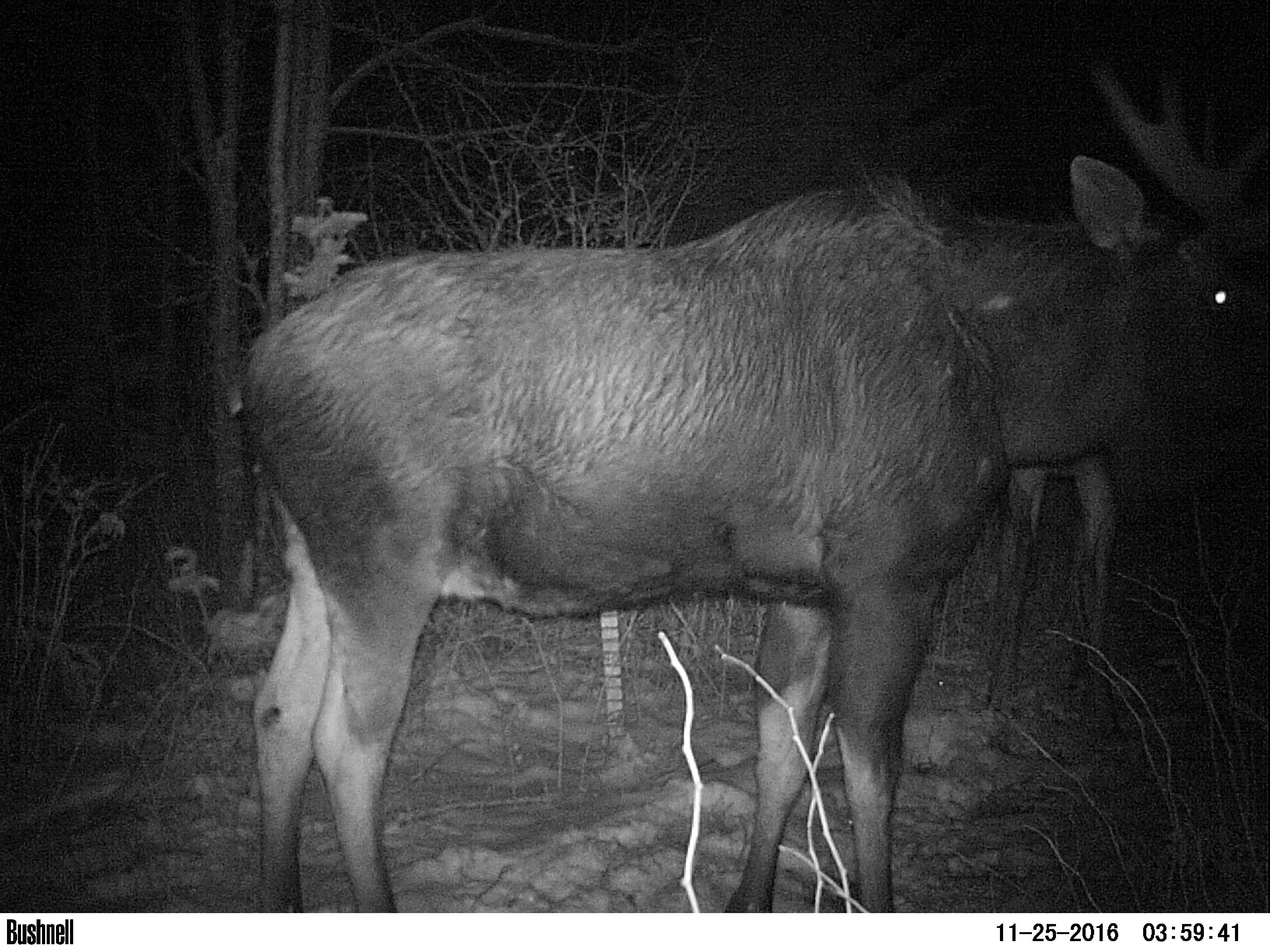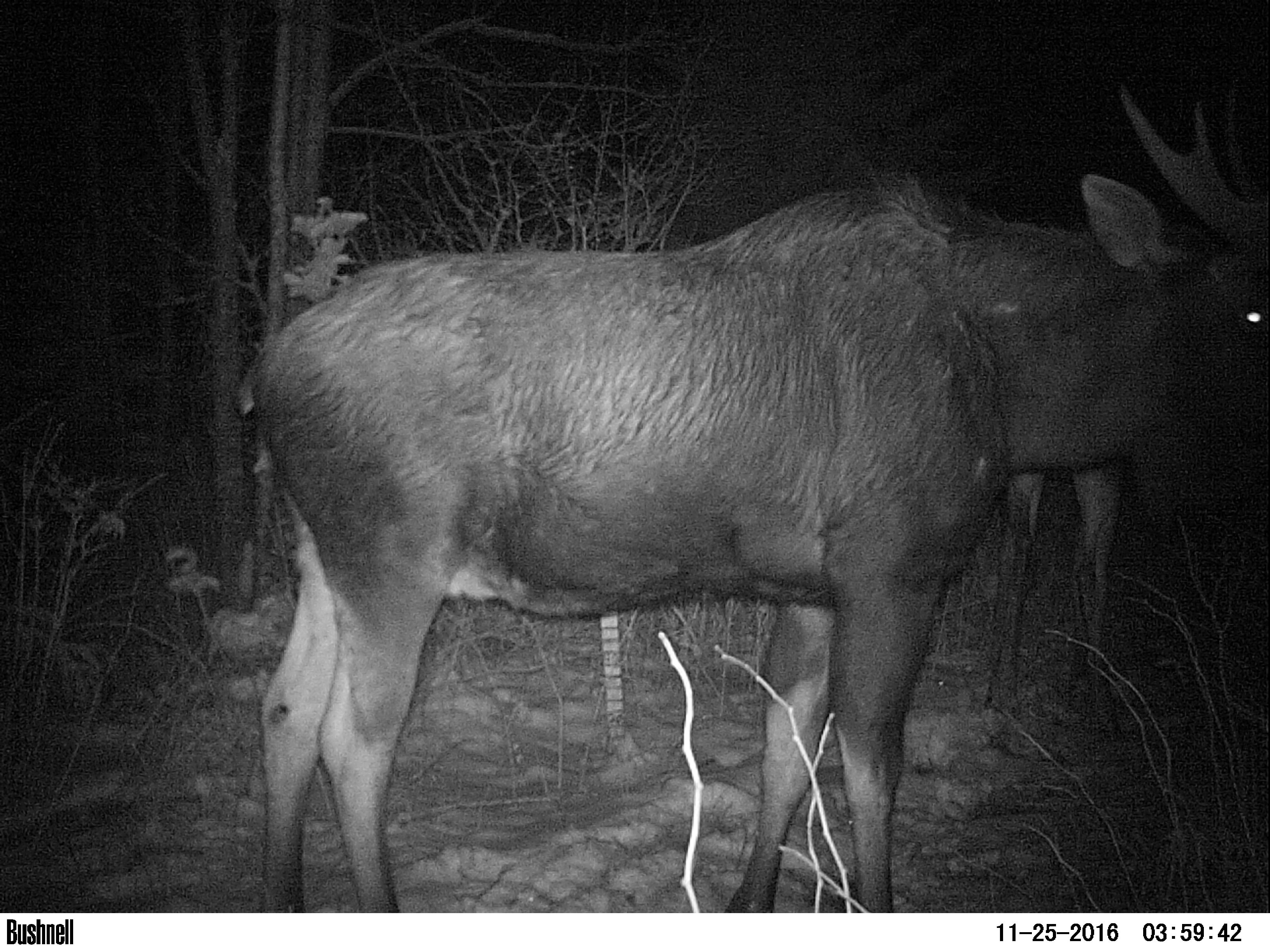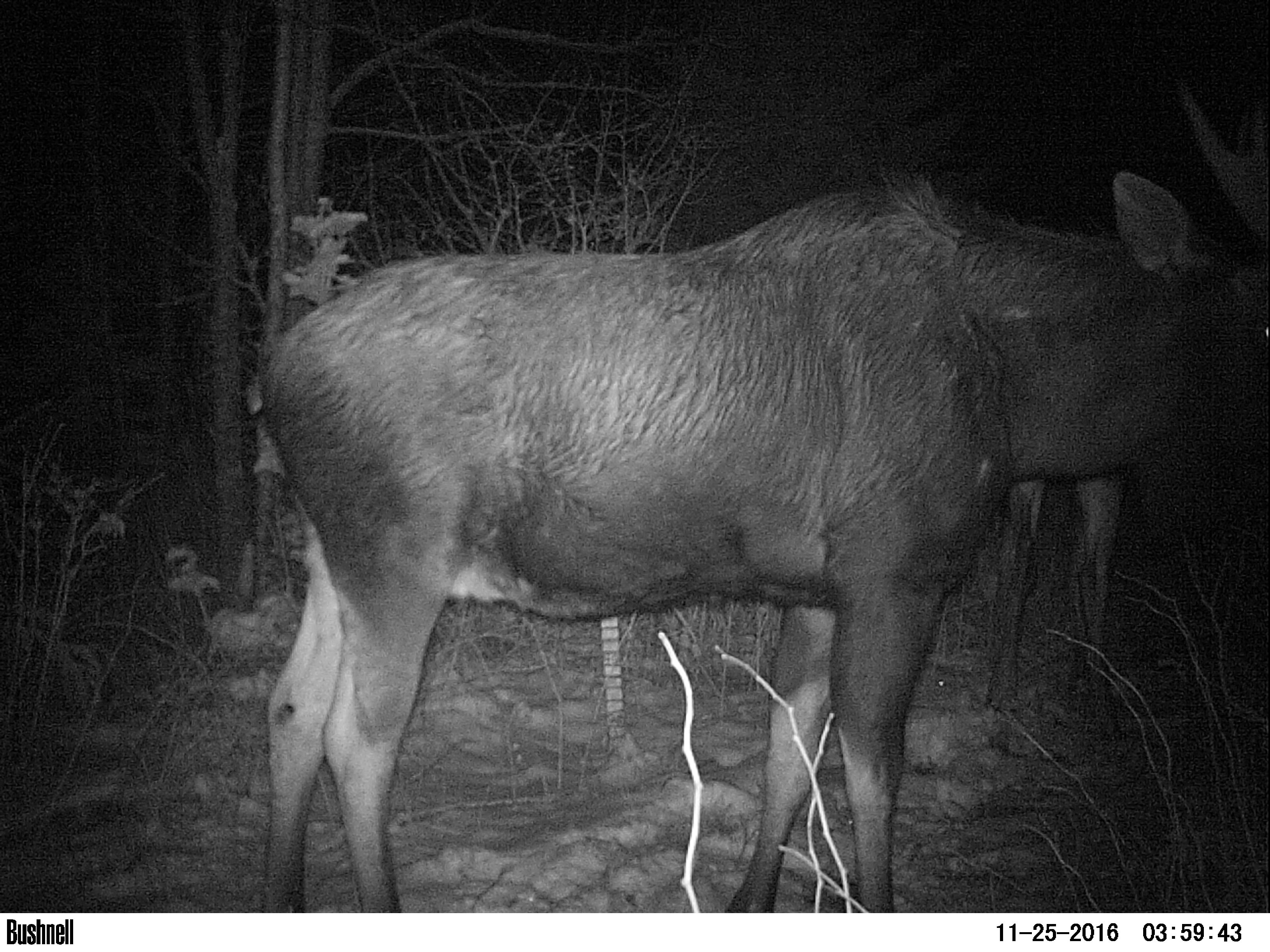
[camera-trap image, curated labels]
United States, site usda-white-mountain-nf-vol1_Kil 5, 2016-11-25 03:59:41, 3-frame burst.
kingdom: Animalia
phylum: Chordata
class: Mammalia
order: Artiodactyla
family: Cervidae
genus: Alces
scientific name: Alces alces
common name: moose